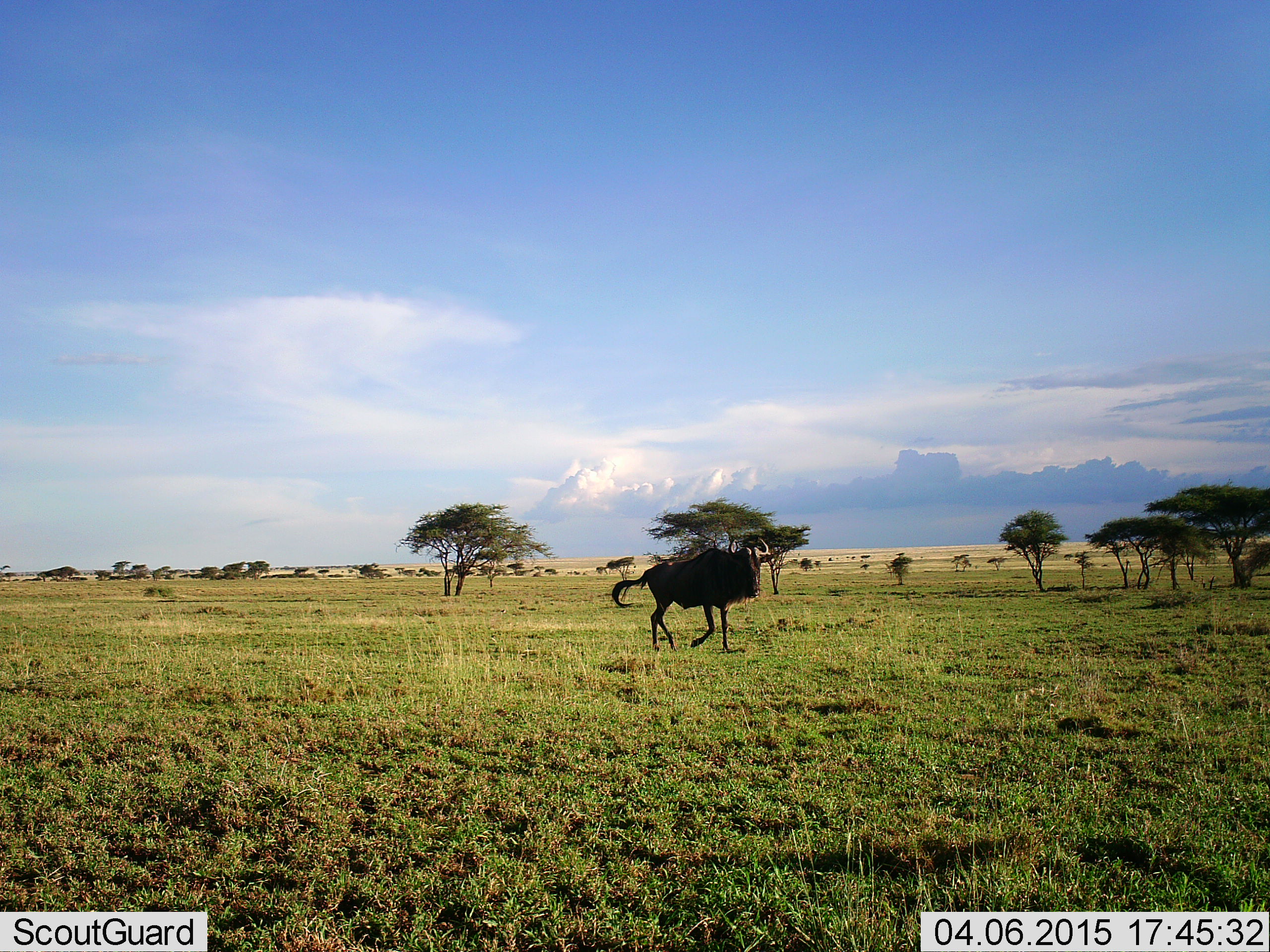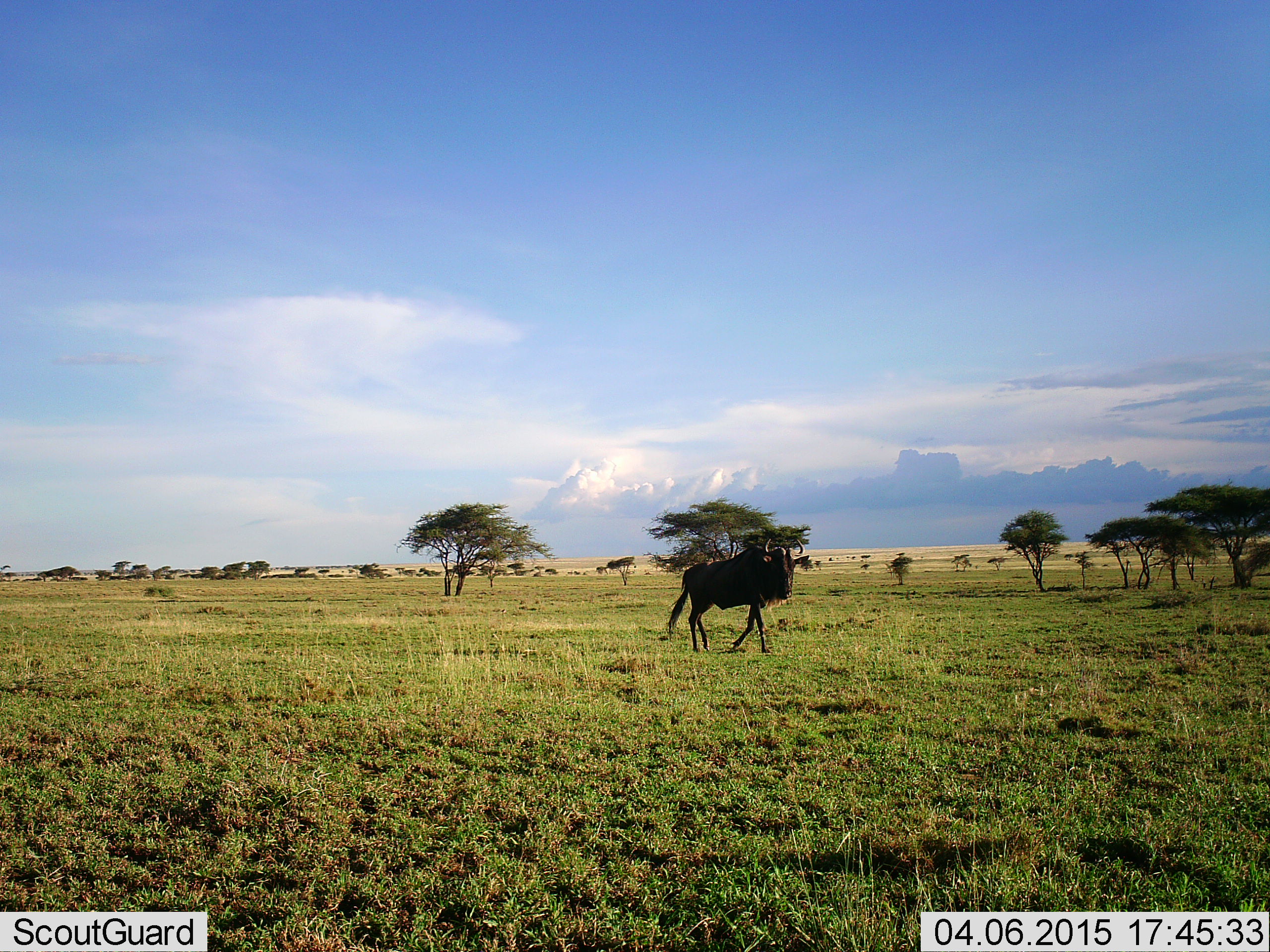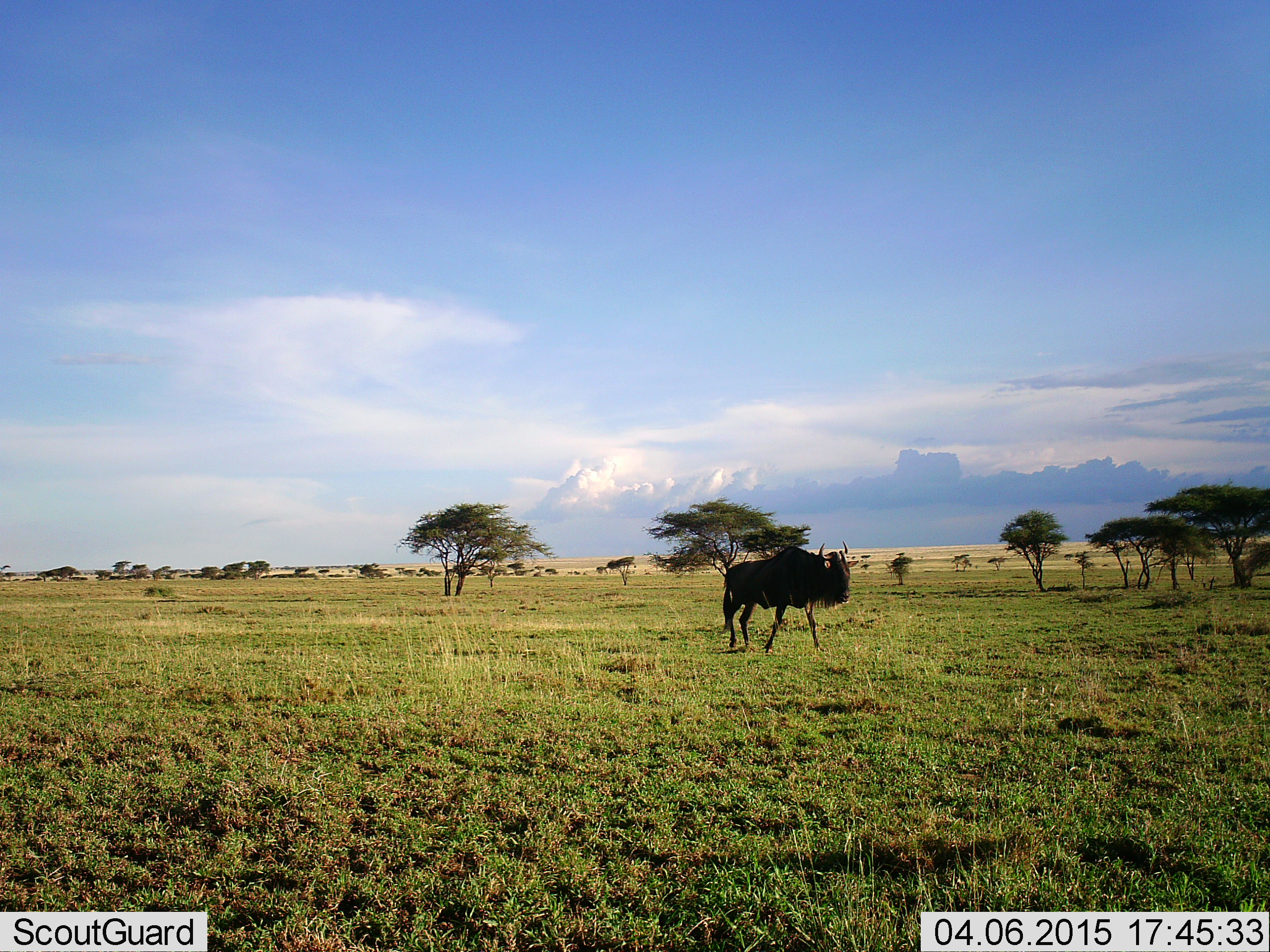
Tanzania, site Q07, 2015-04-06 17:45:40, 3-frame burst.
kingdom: Animalia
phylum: Chordata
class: Mammalia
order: Artiodactyla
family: Bovidae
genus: Connochaetes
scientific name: Connochaetes taurinus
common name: blue wildebeest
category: wildebeest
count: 1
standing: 10%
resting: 0%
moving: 90%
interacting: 0%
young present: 0%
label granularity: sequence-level